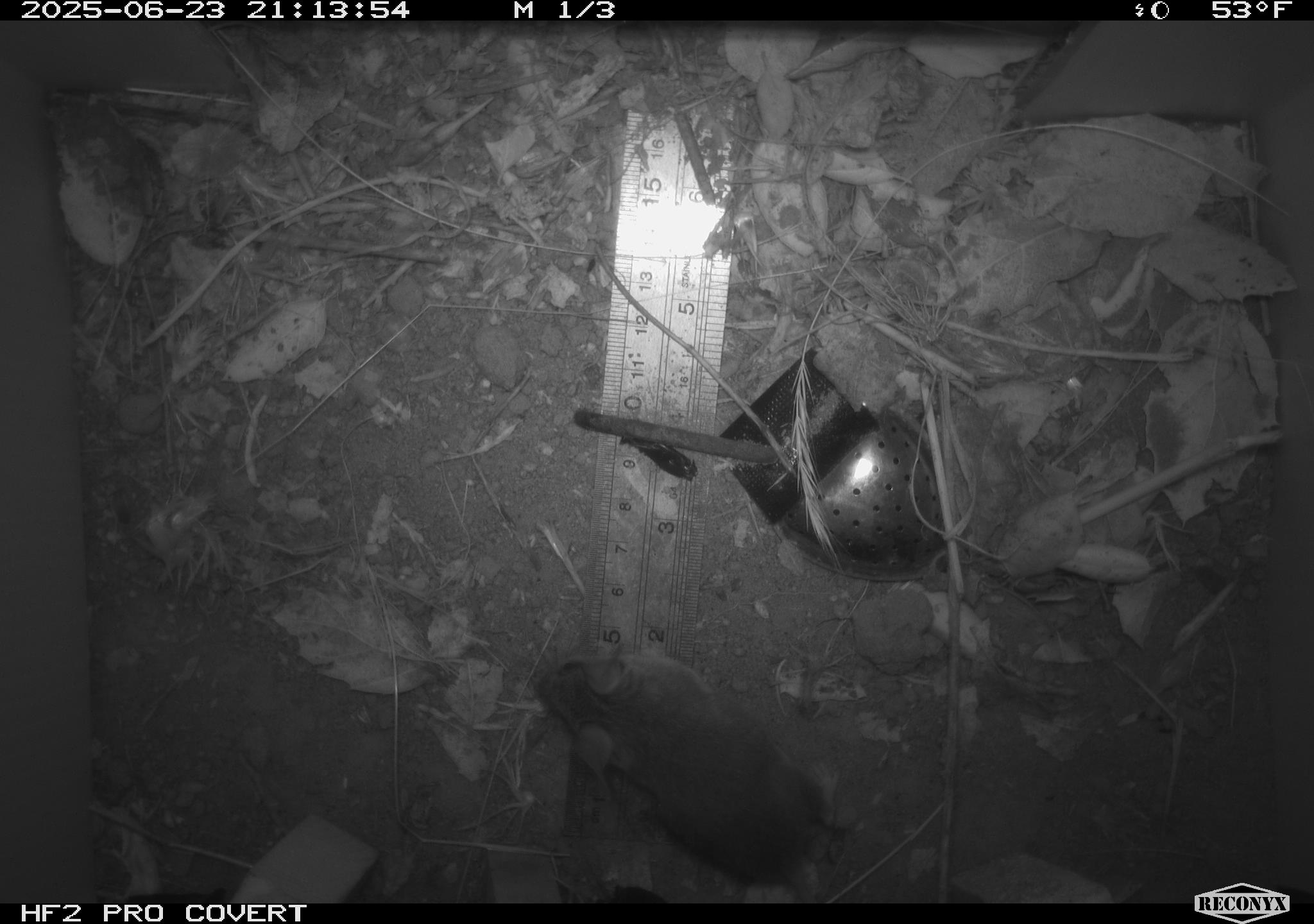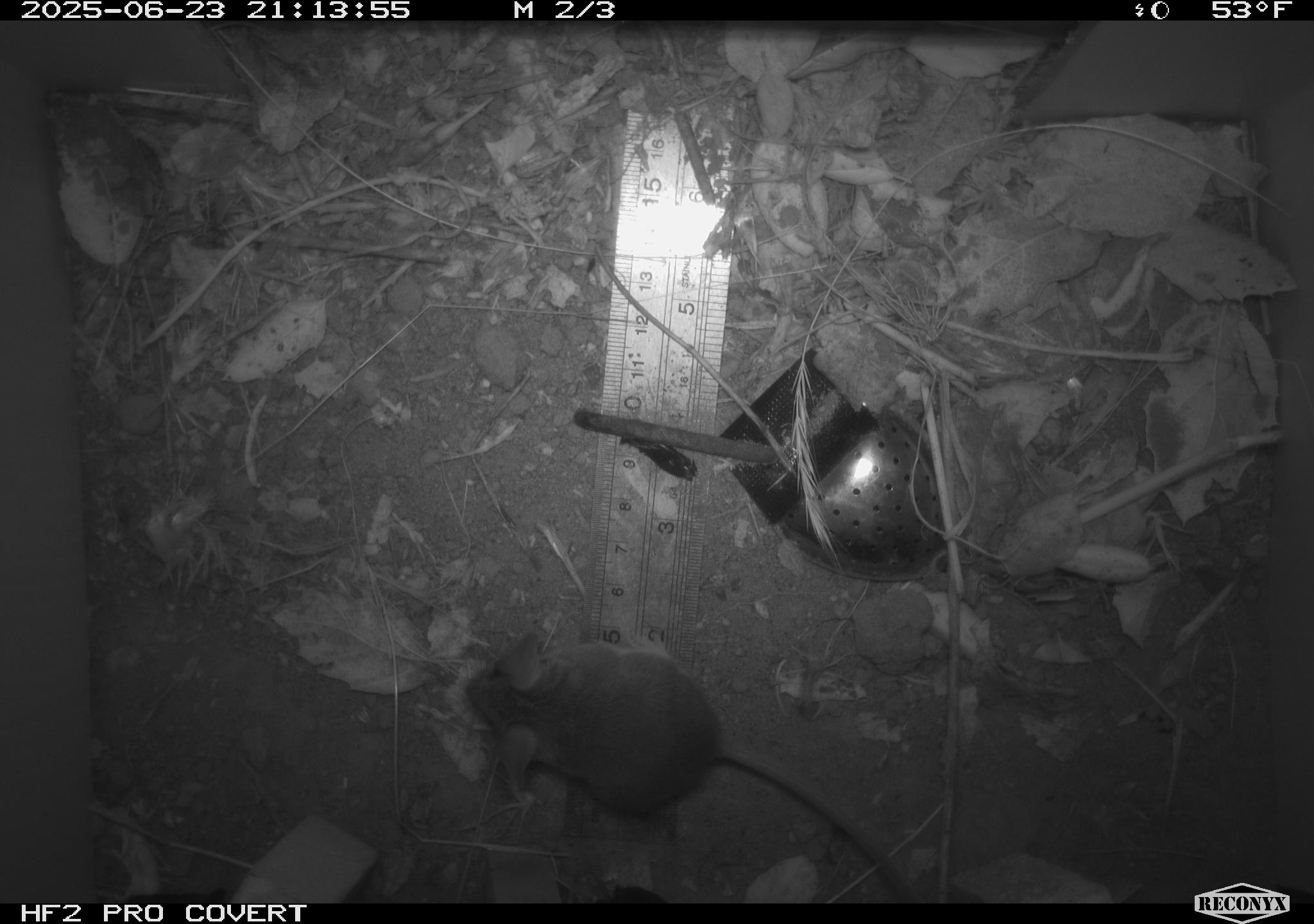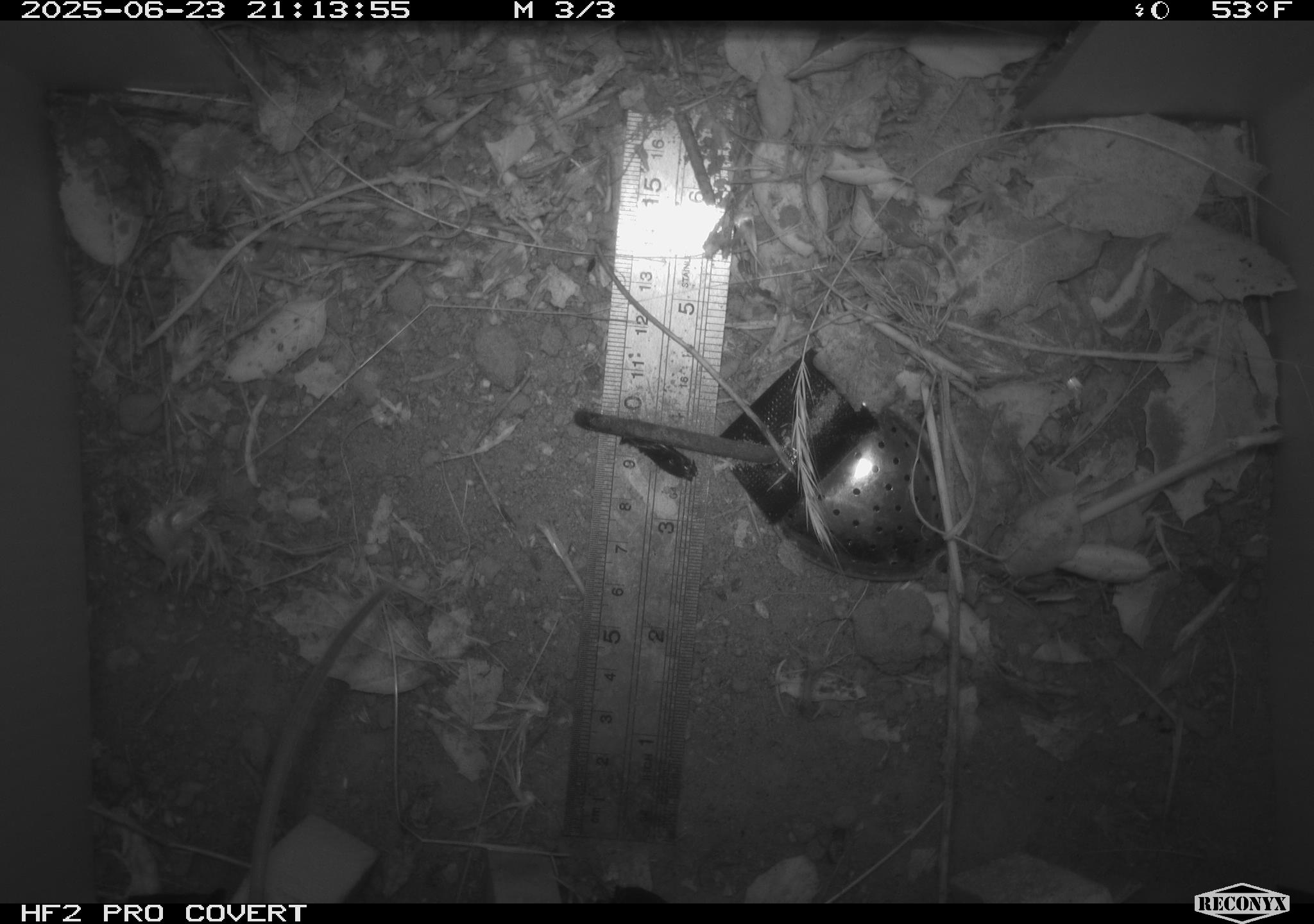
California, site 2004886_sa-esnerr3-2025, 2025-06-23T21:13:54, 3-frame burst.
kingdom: Animalia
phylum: Chordata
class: Mammalia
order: Rodentia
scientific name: Rodentia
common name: rodent